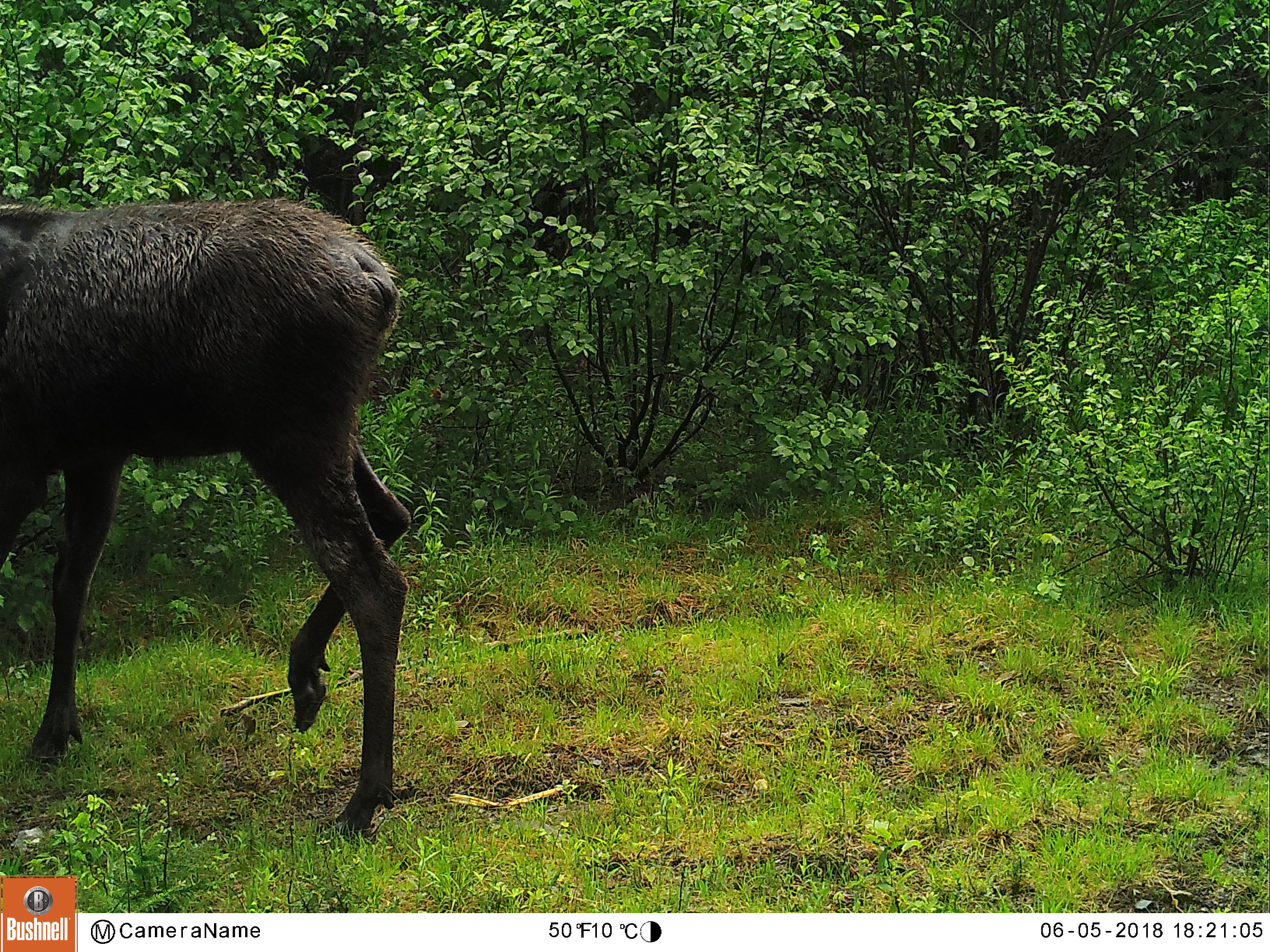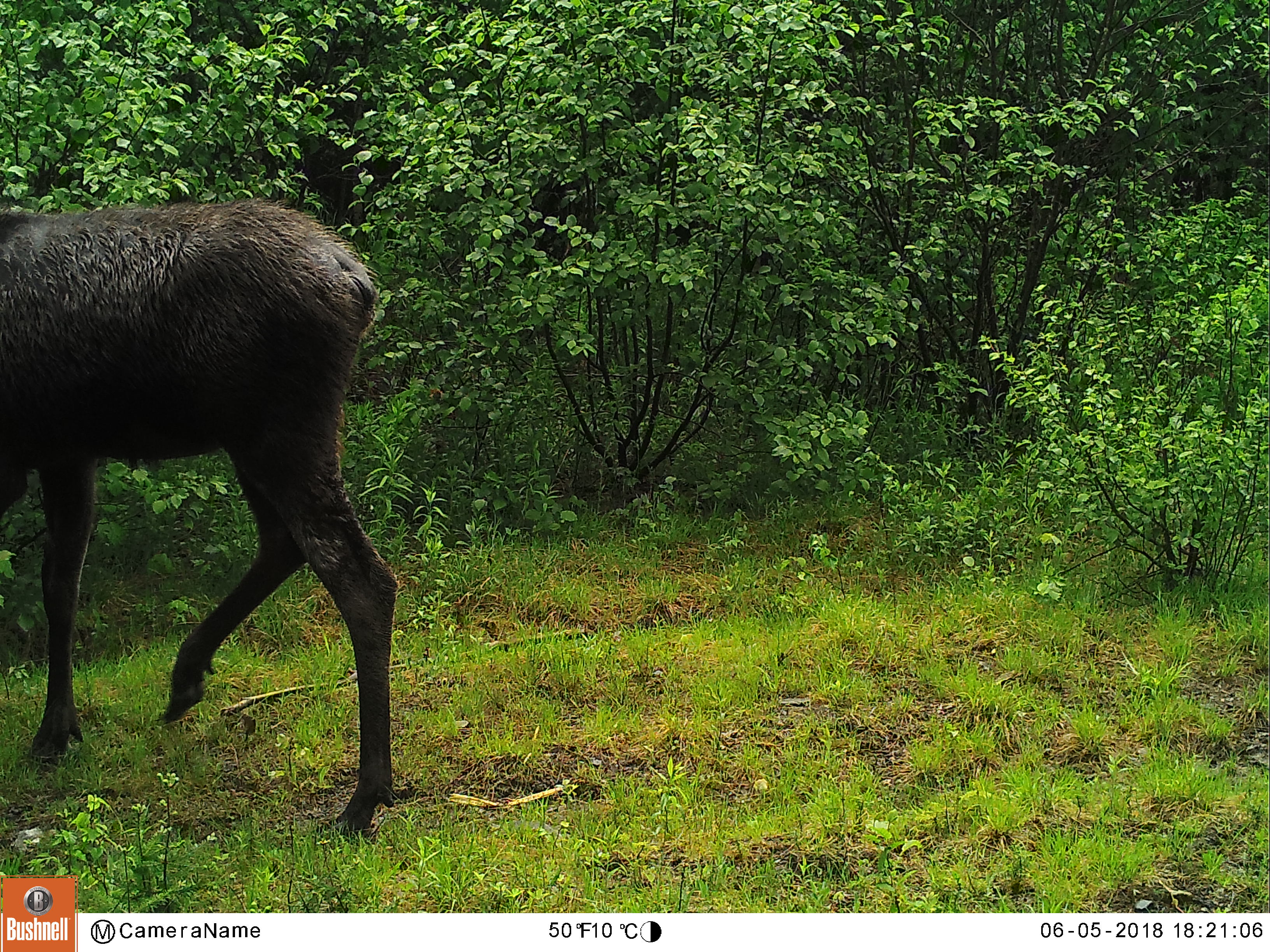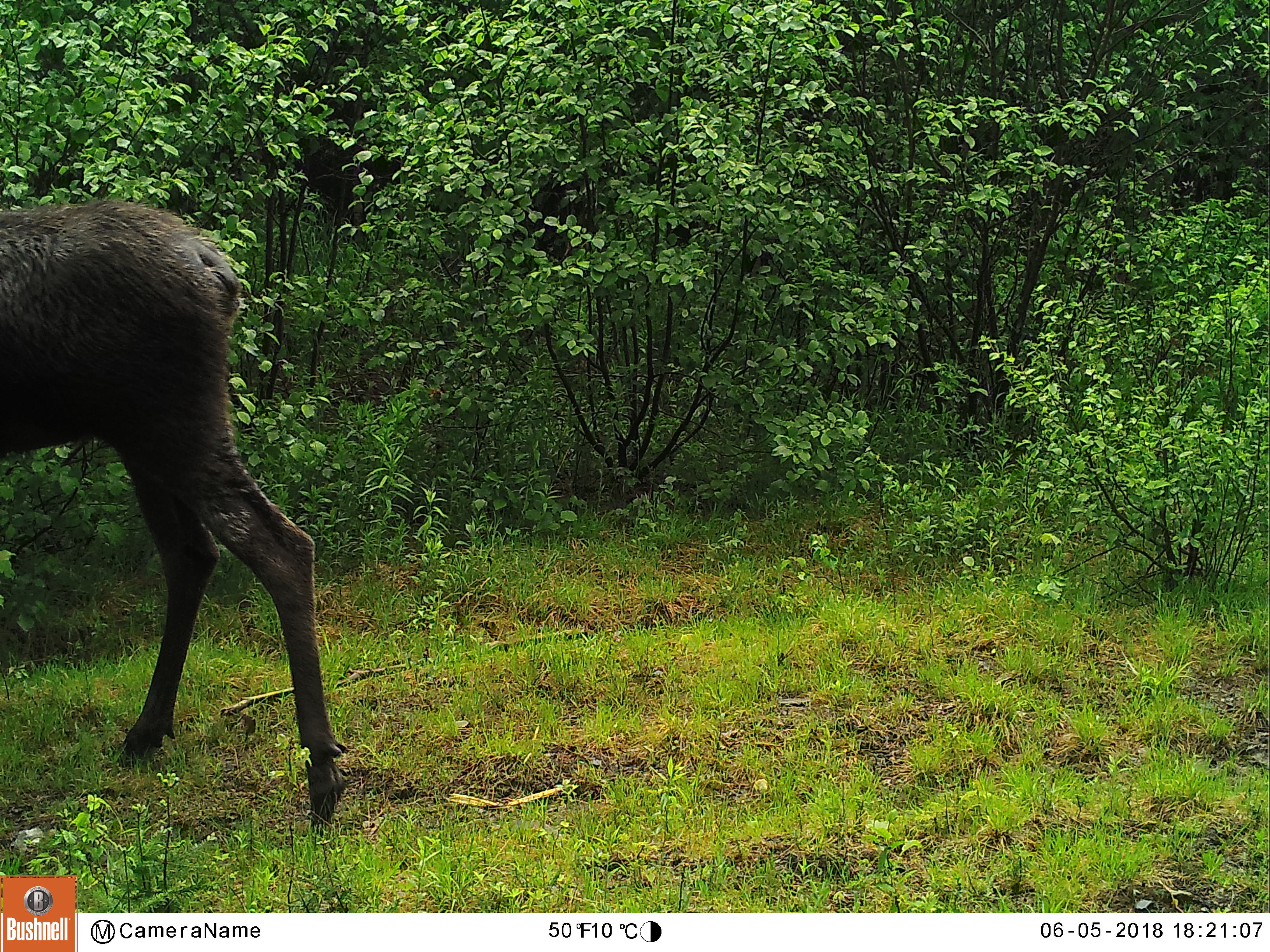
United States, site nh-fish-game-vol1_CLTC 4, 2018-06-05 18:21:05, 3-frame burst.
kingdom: Animalia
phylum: Chordata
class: Mammalia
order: Artiodactyla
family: Cervidae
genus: Alces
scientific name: Alces alces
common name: moose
Moose (Alces alces).